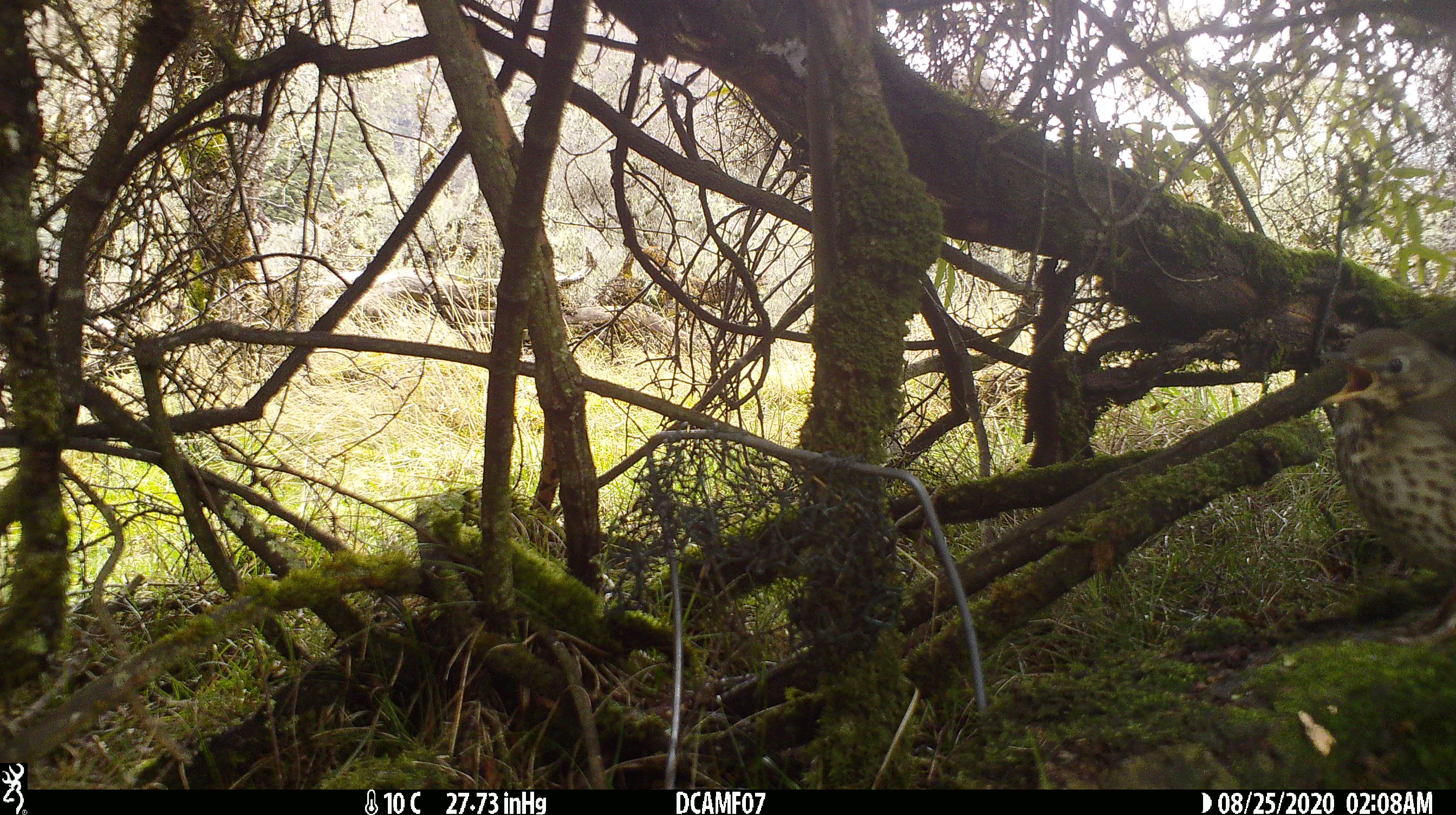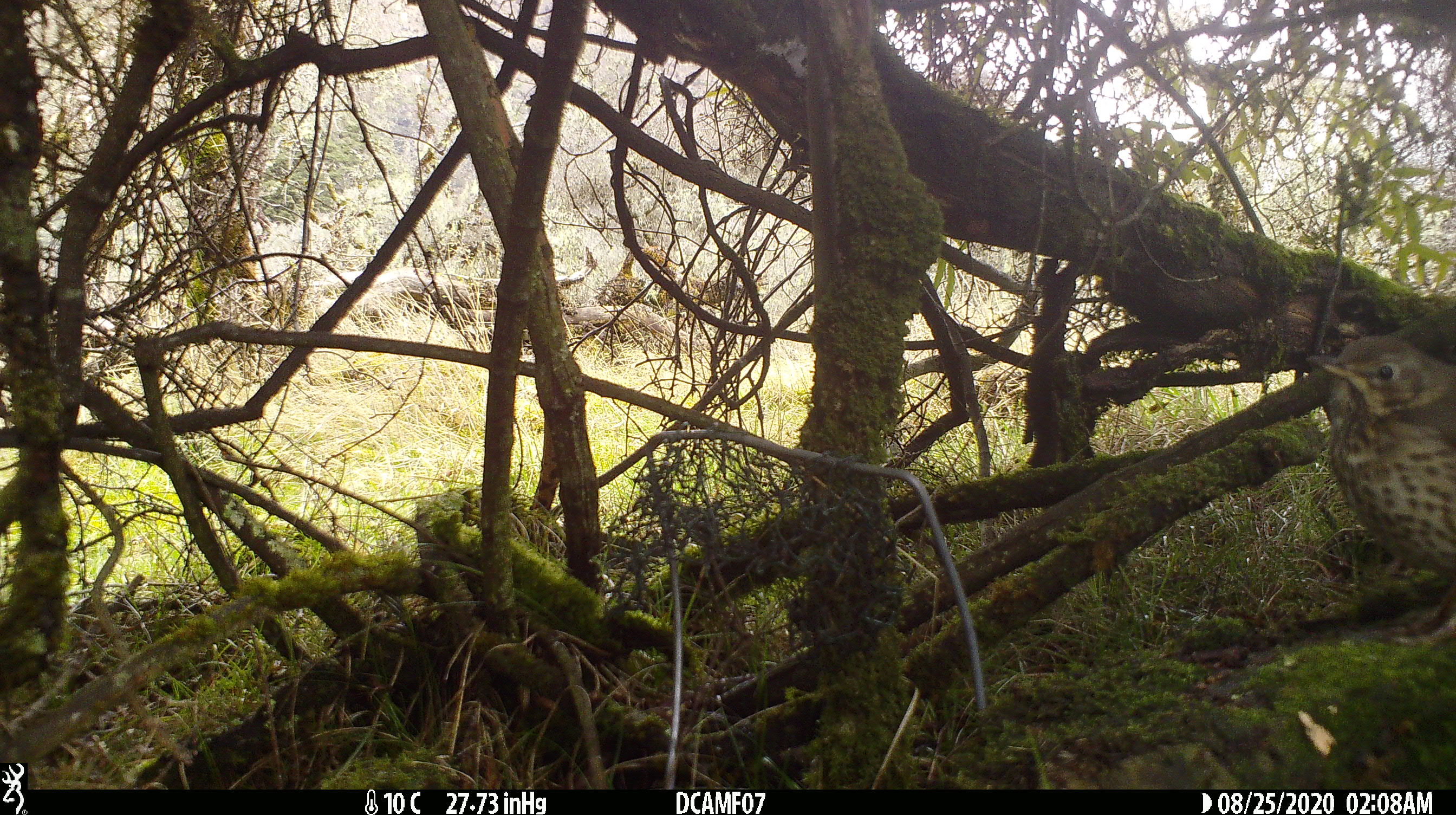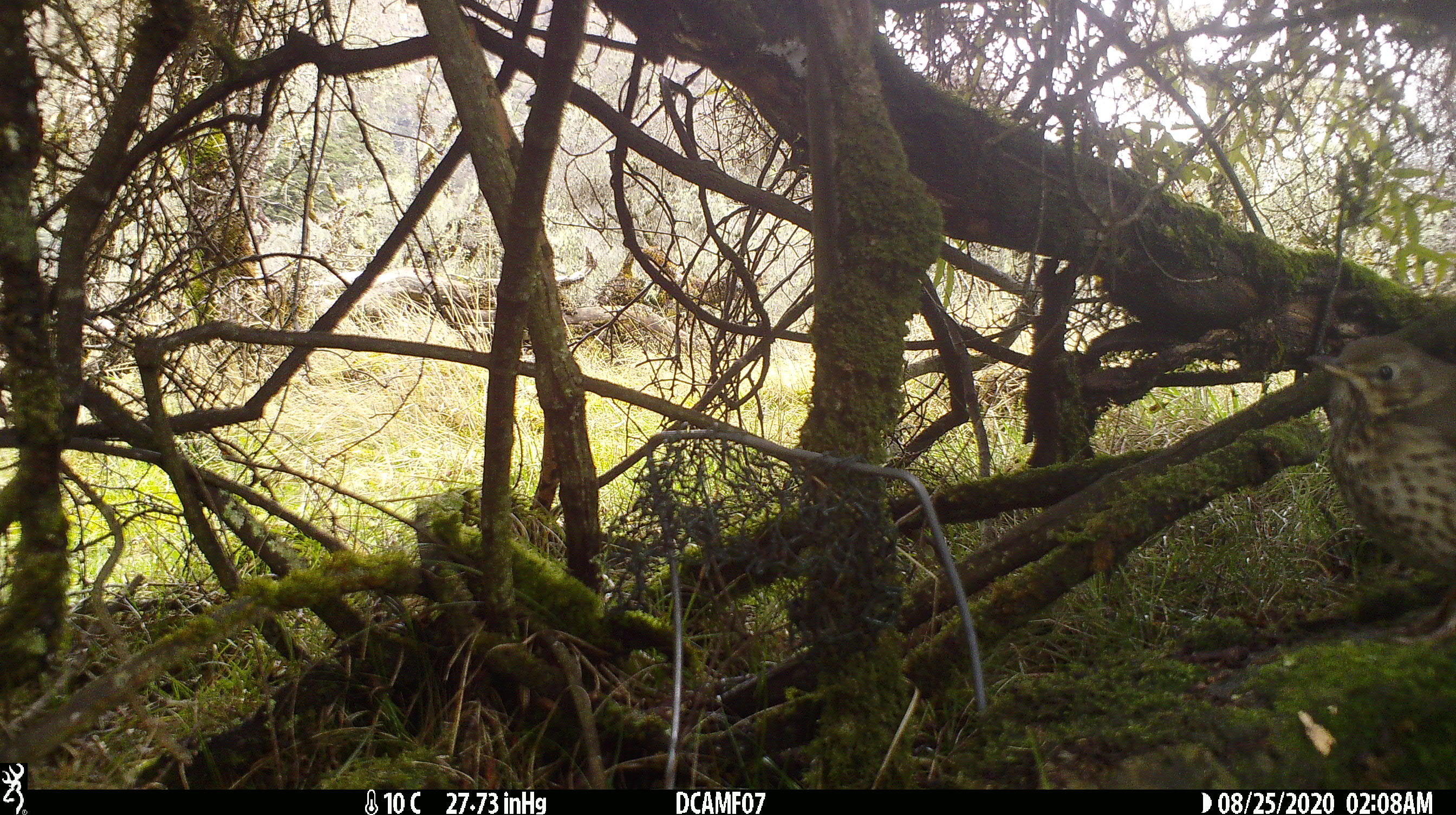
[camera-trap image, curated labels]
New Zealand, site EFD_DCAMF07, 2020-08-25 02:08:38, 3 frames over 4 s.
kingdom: Animalia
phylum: Chordata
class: Aves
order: Passeriformes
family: Turdidae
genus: Turdus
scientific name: Turdus philomelos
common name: song thrush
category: thrush